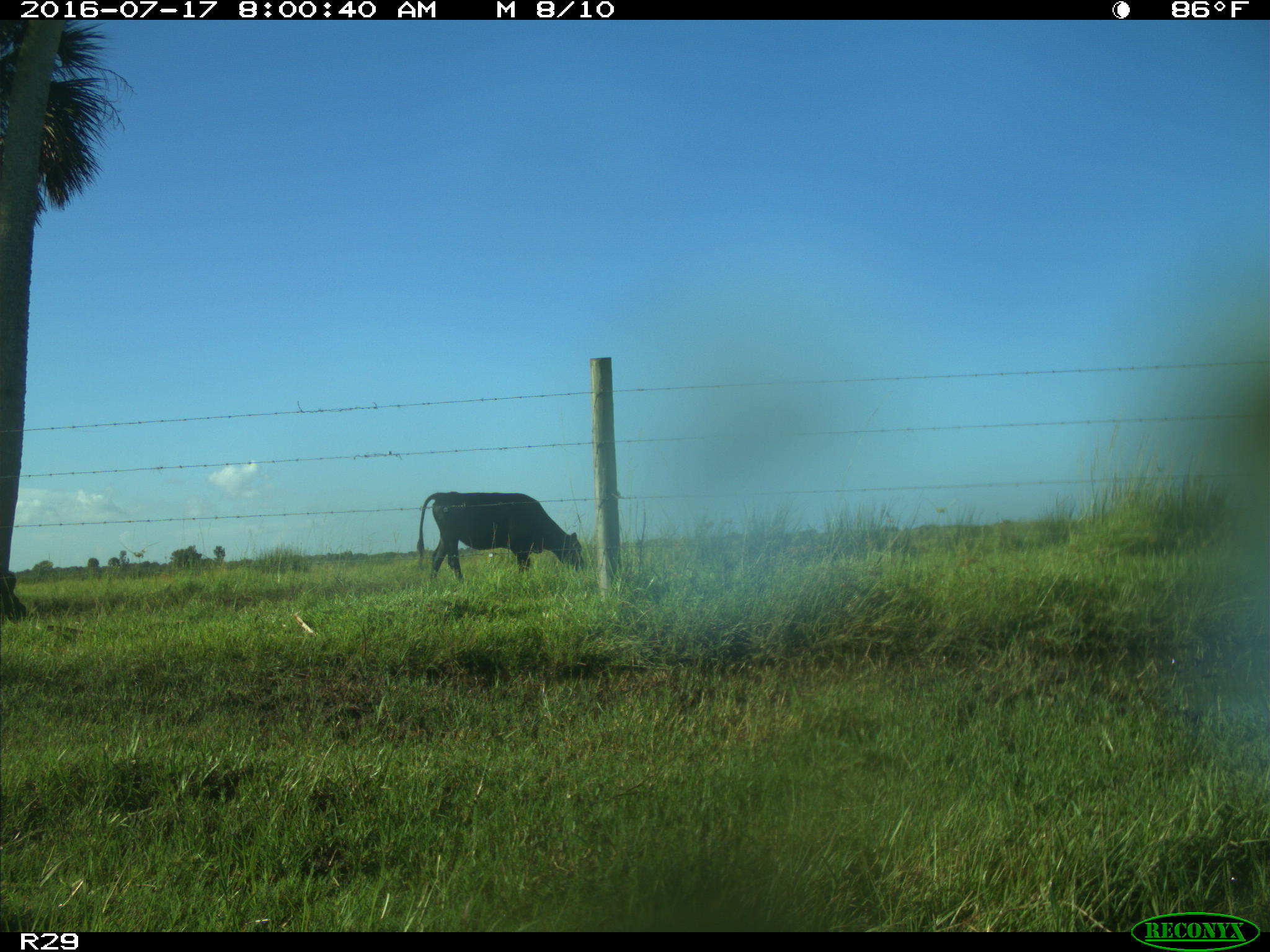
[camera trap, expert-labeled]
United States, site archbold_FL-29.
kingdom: Animalia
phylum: Chordata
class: Mammalia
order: Artiodactyla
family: Bovidae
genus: Bos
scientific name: Bos taurus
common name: domestic cow